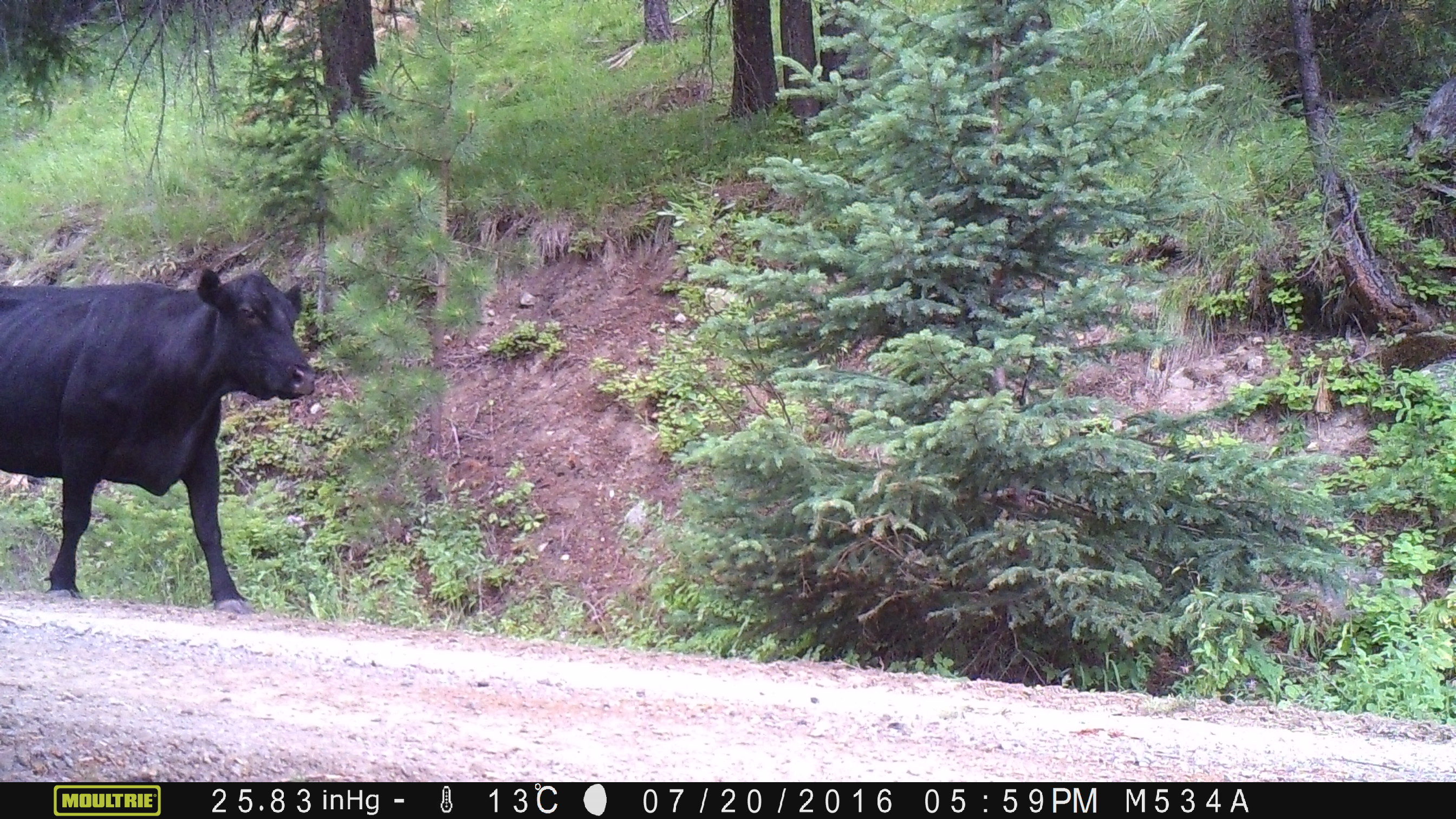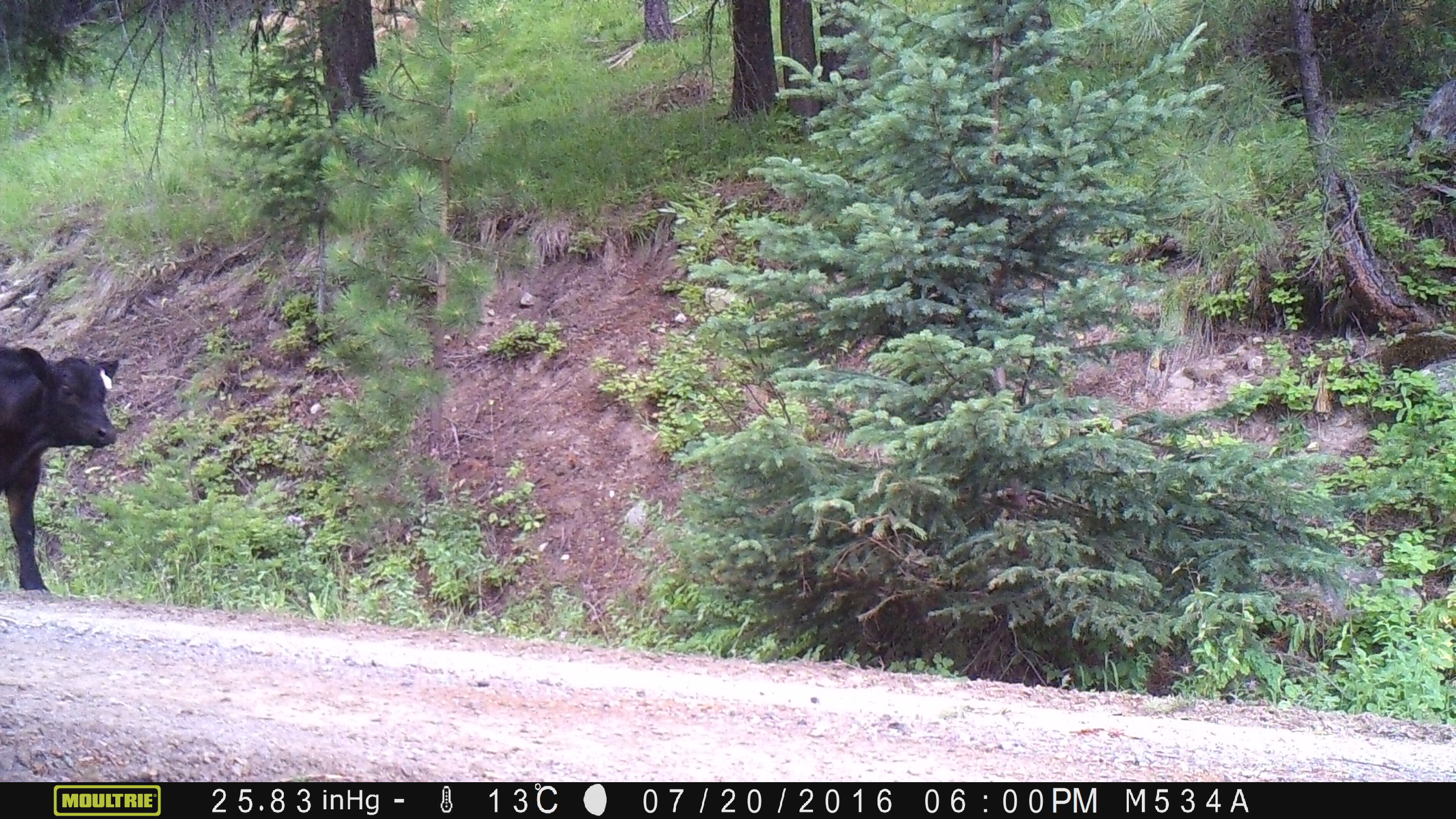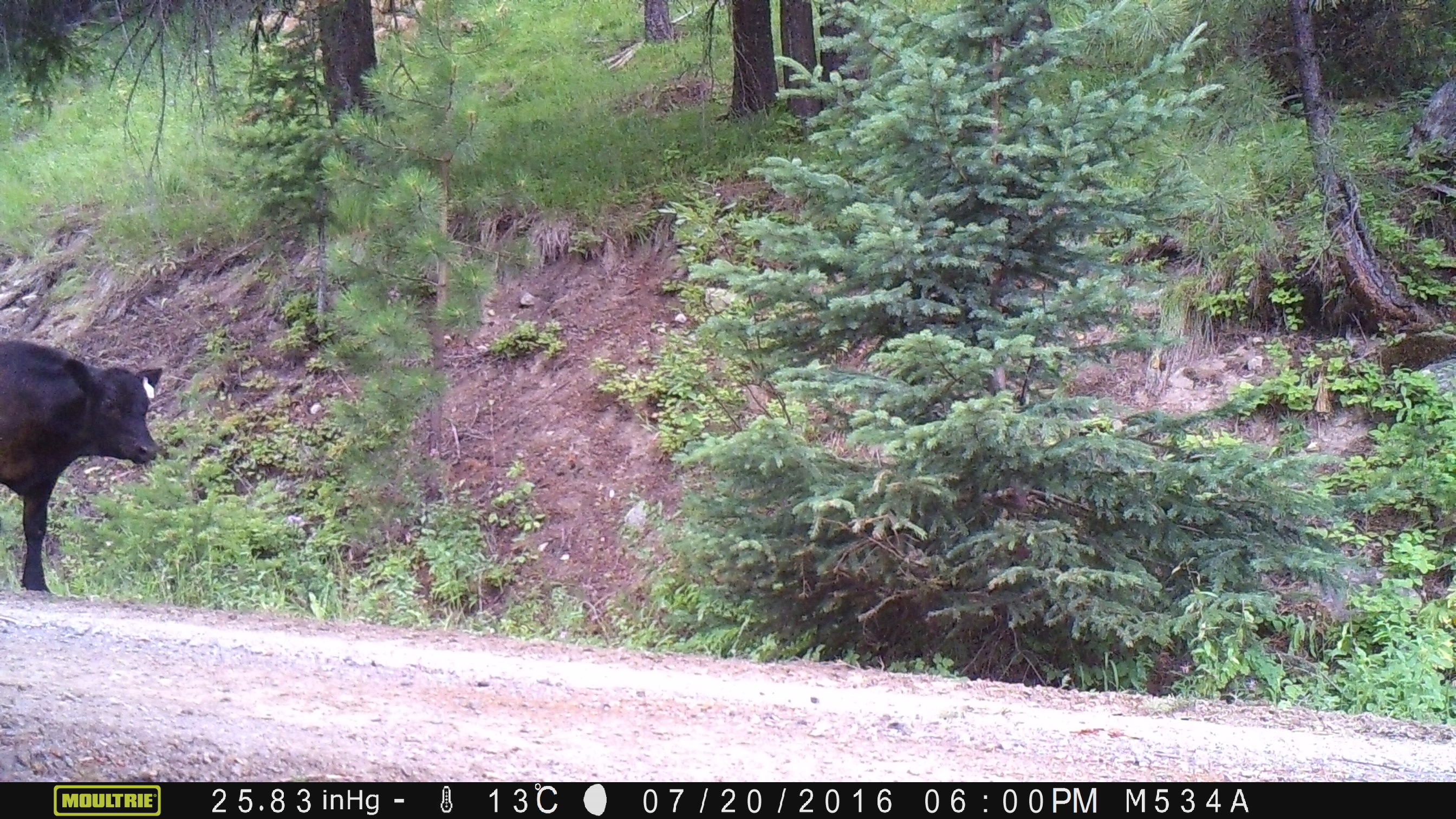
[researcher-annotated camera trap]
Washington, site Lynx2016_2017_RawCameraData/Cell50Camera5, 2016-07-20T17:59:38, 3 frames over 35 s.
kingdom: Animalia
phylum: Chordata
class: Mammalia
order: Artiodactyla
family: Bovidae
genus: Bos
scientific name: Bos taurus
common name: domestic cattle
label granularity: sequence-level